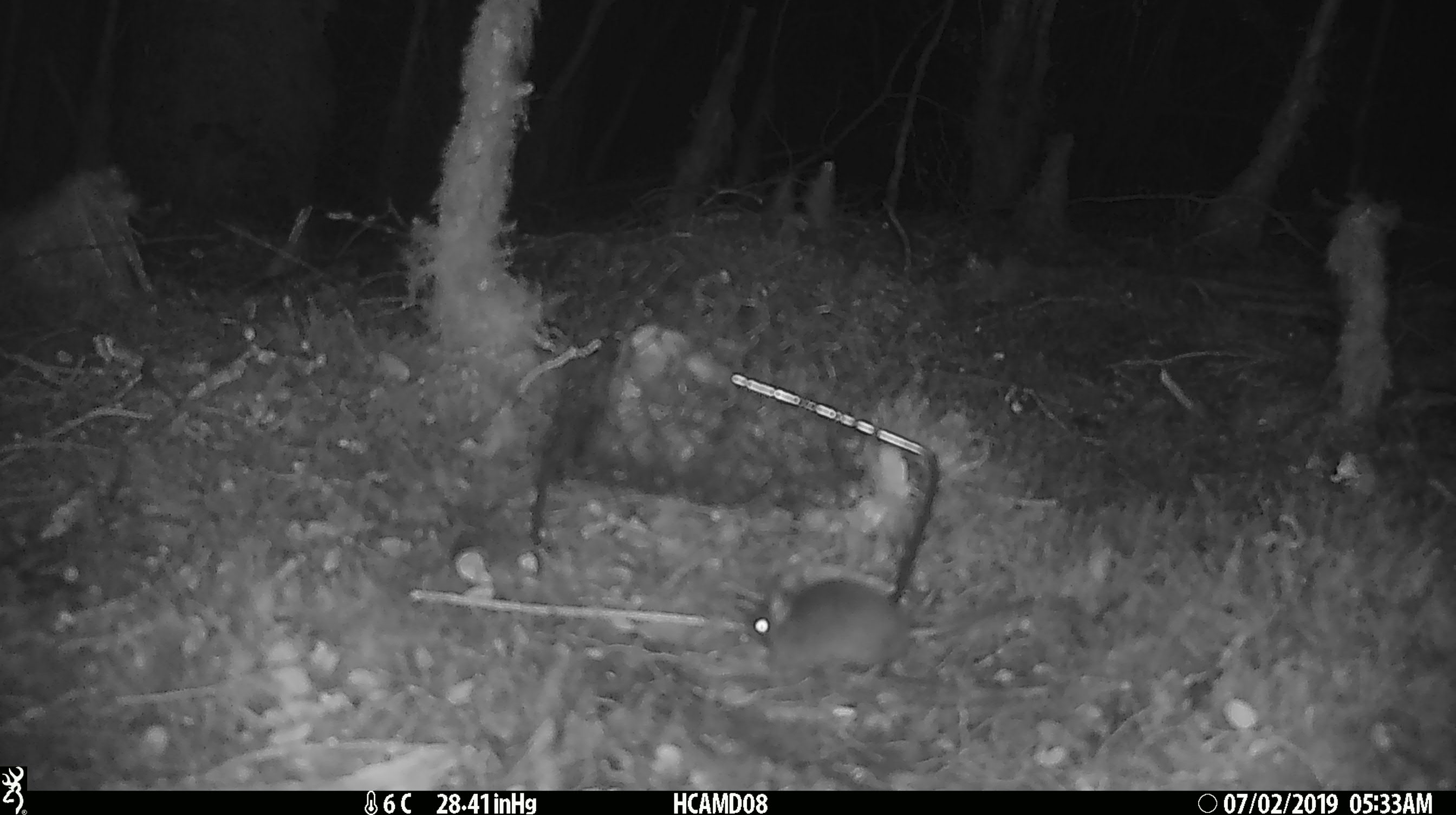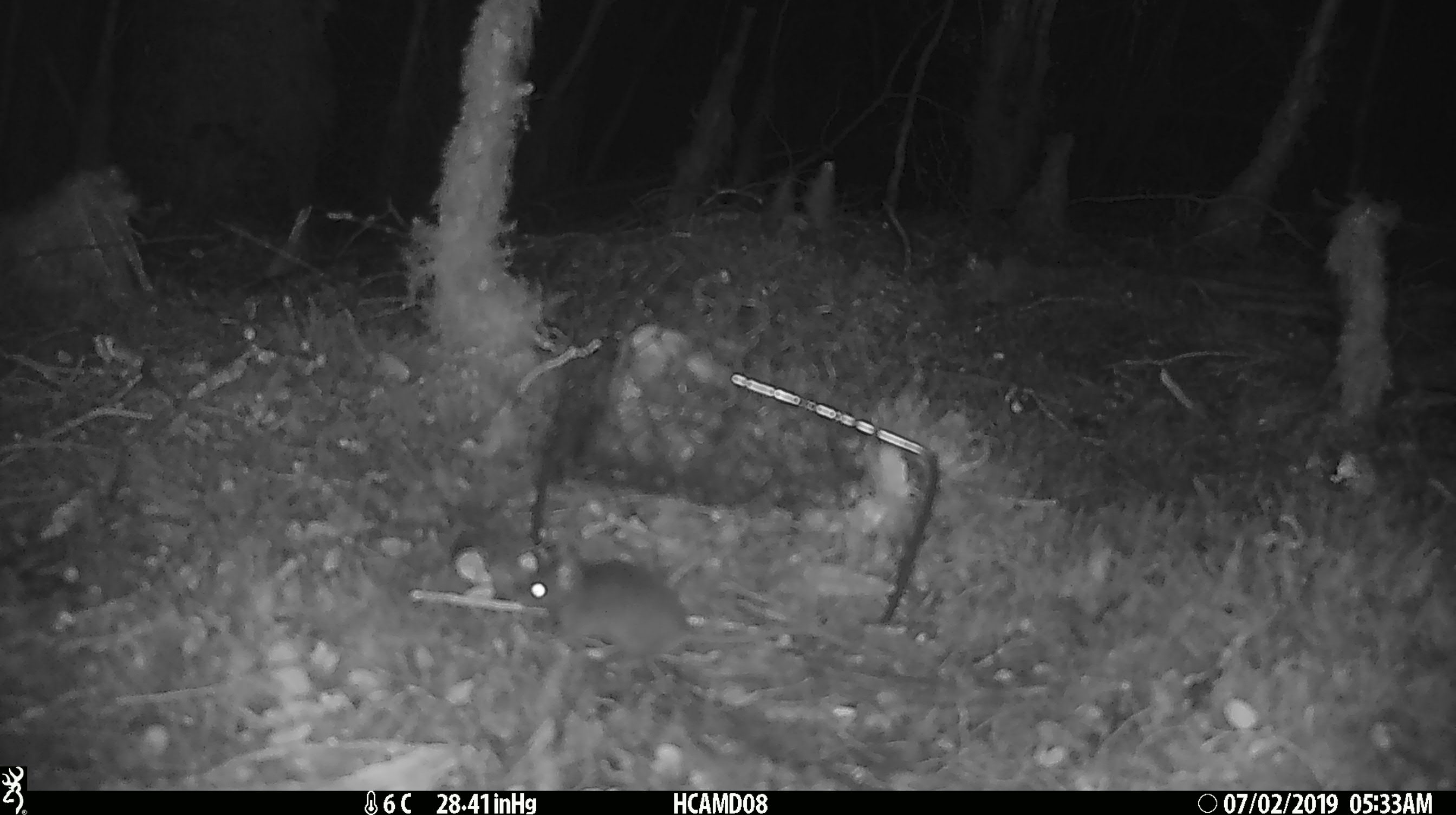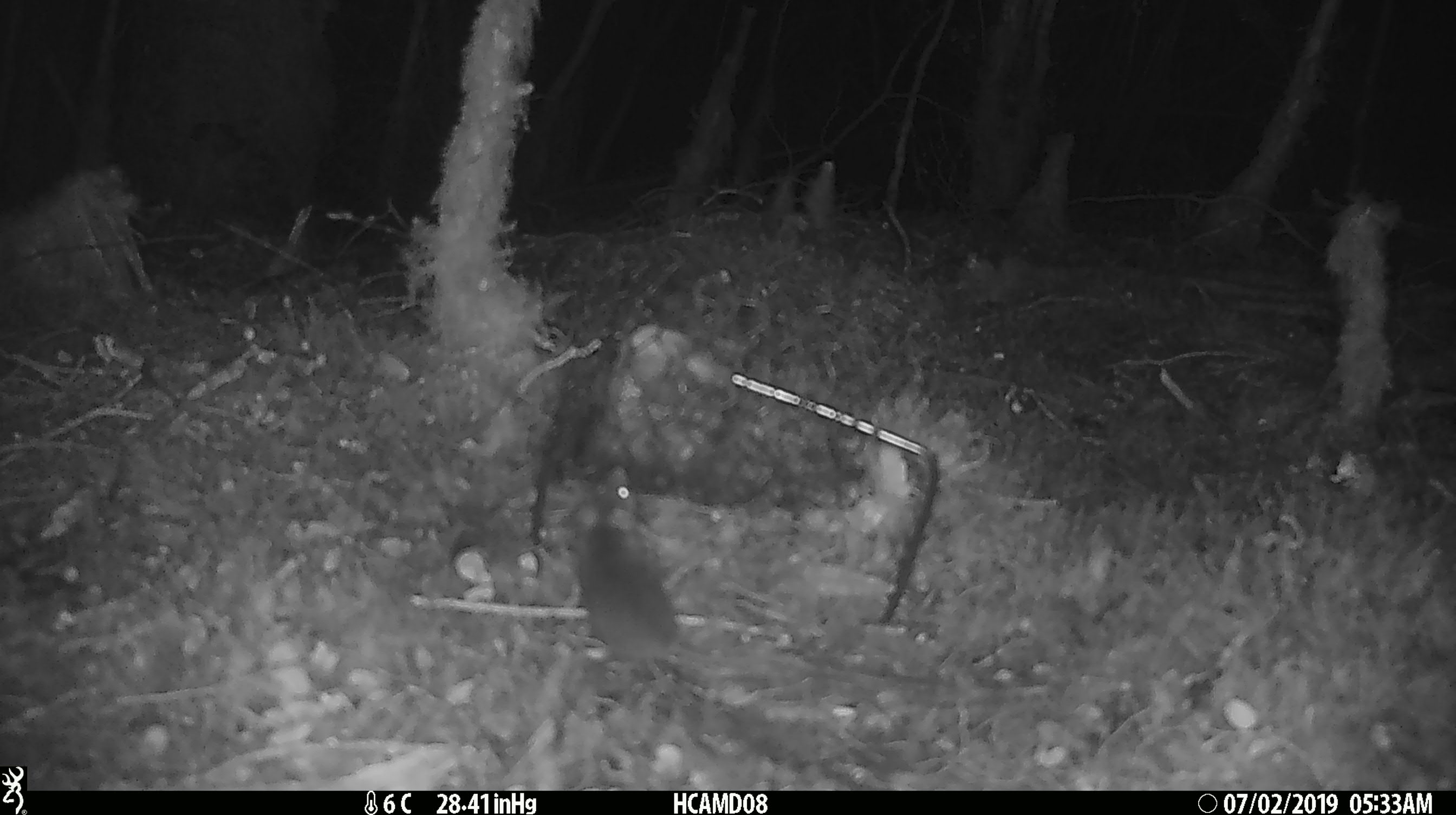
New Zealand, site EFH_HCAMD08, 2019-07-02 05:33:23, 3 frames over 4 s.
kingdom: Animalia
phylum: Chordata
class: Mammalia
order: Rodentia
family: Muridae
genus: Mus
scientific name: Mus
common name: mouse